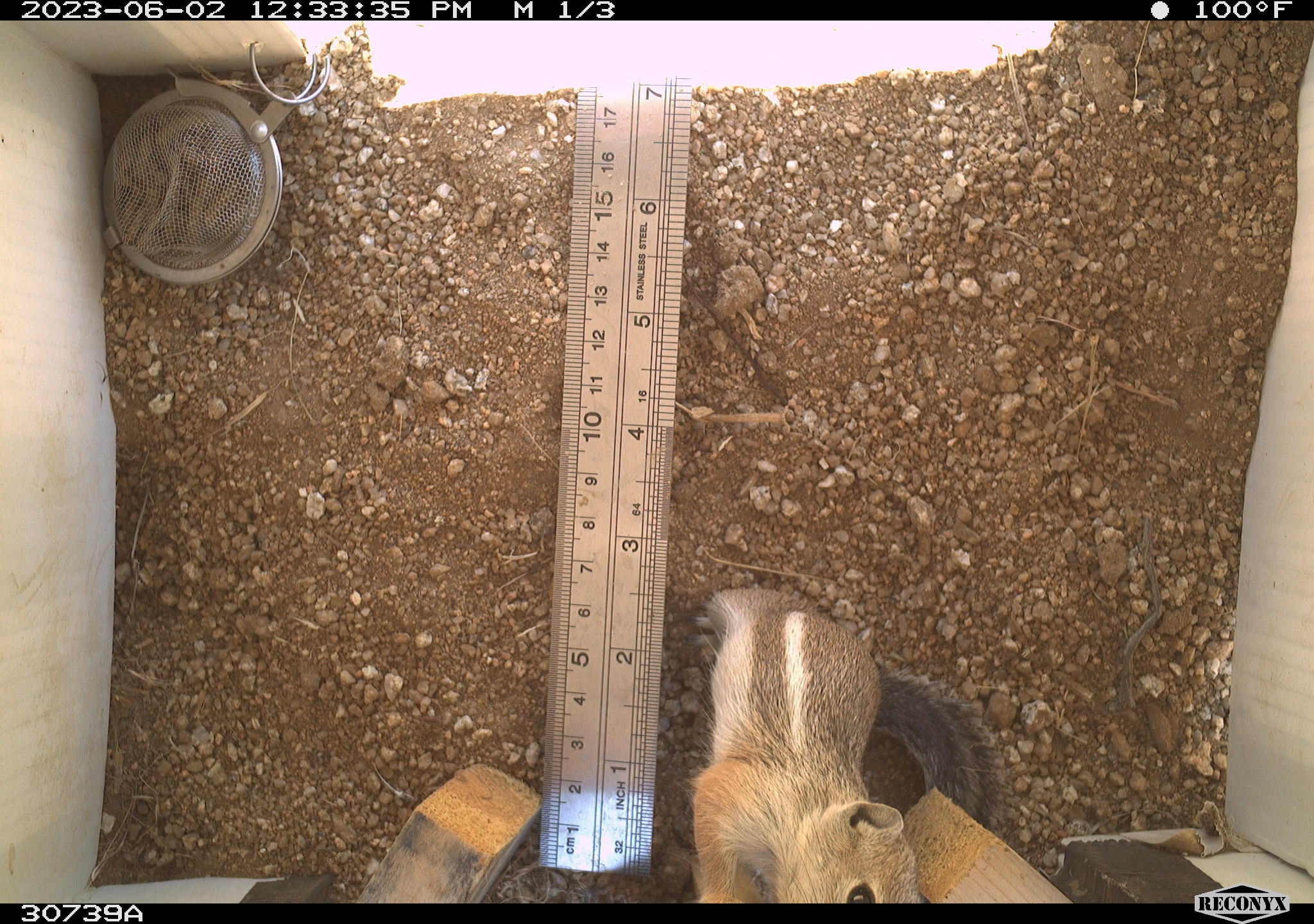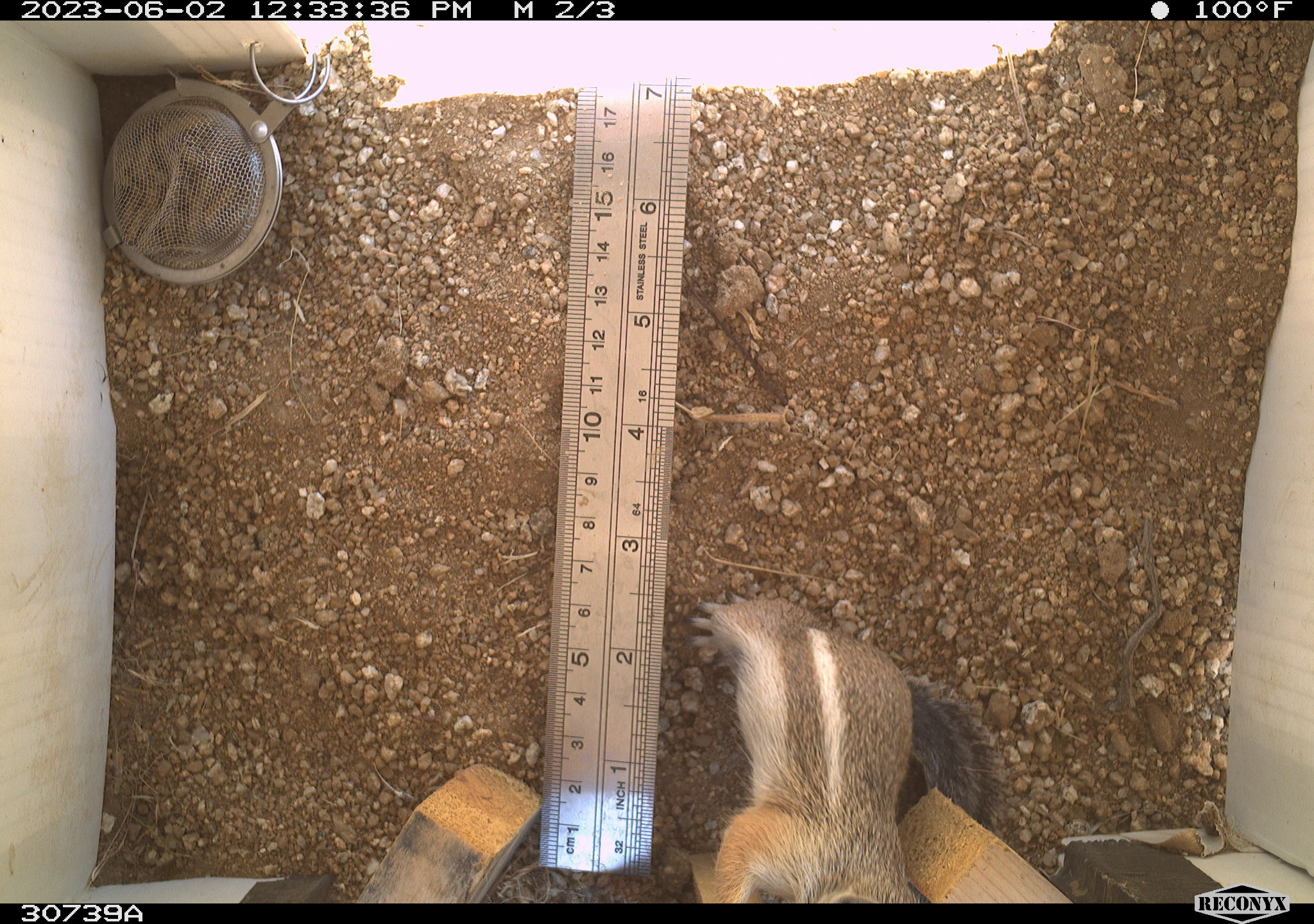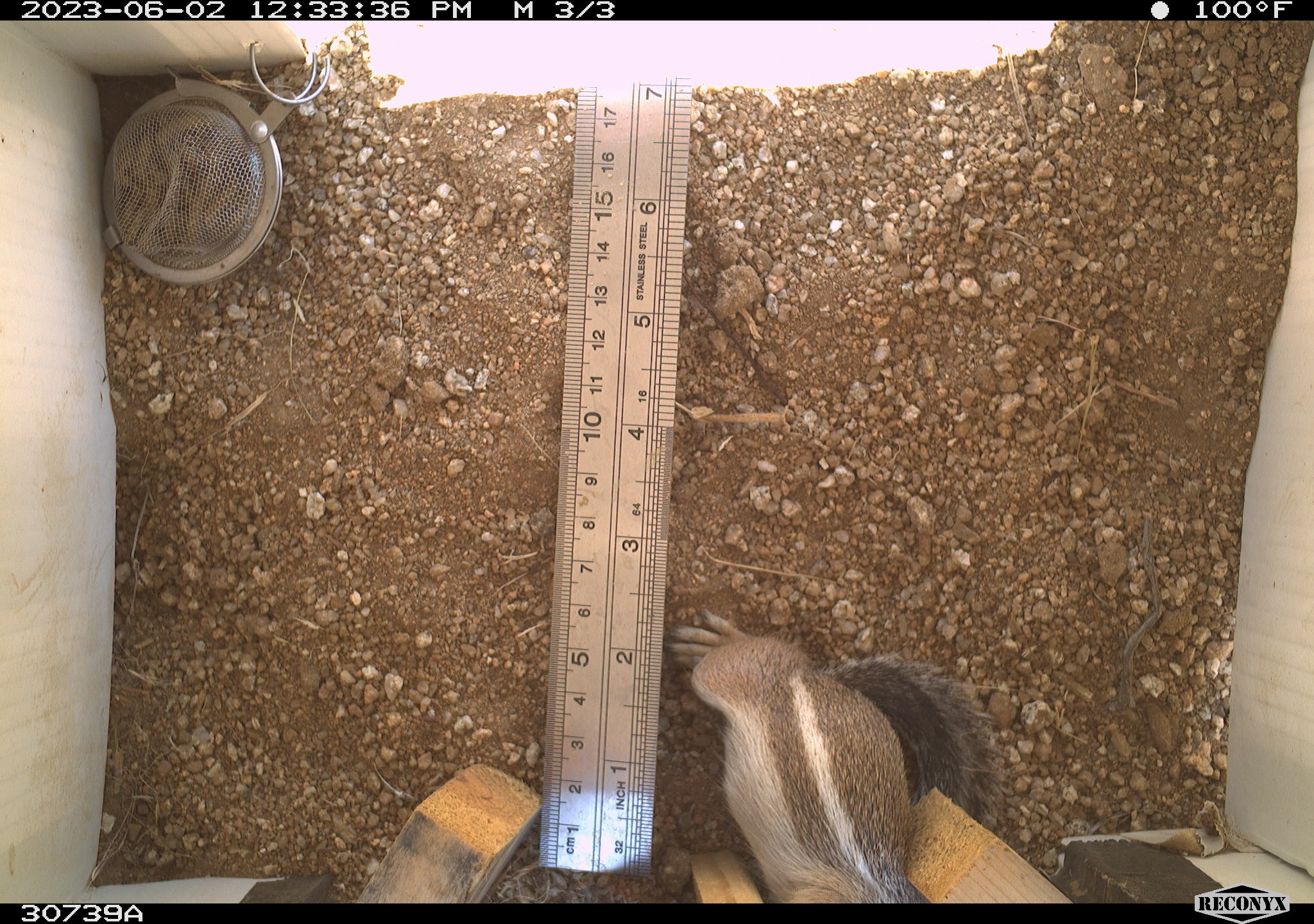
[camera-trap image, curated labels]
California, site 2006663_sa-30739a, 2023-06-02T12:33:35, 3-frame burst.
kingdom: Animalia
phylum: Chordata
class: Mammalia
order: Rodentia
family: Sciuridae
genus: Ammospermophilus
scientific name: Ammospermophilus leucurus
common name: white-tailed antelope squirrel